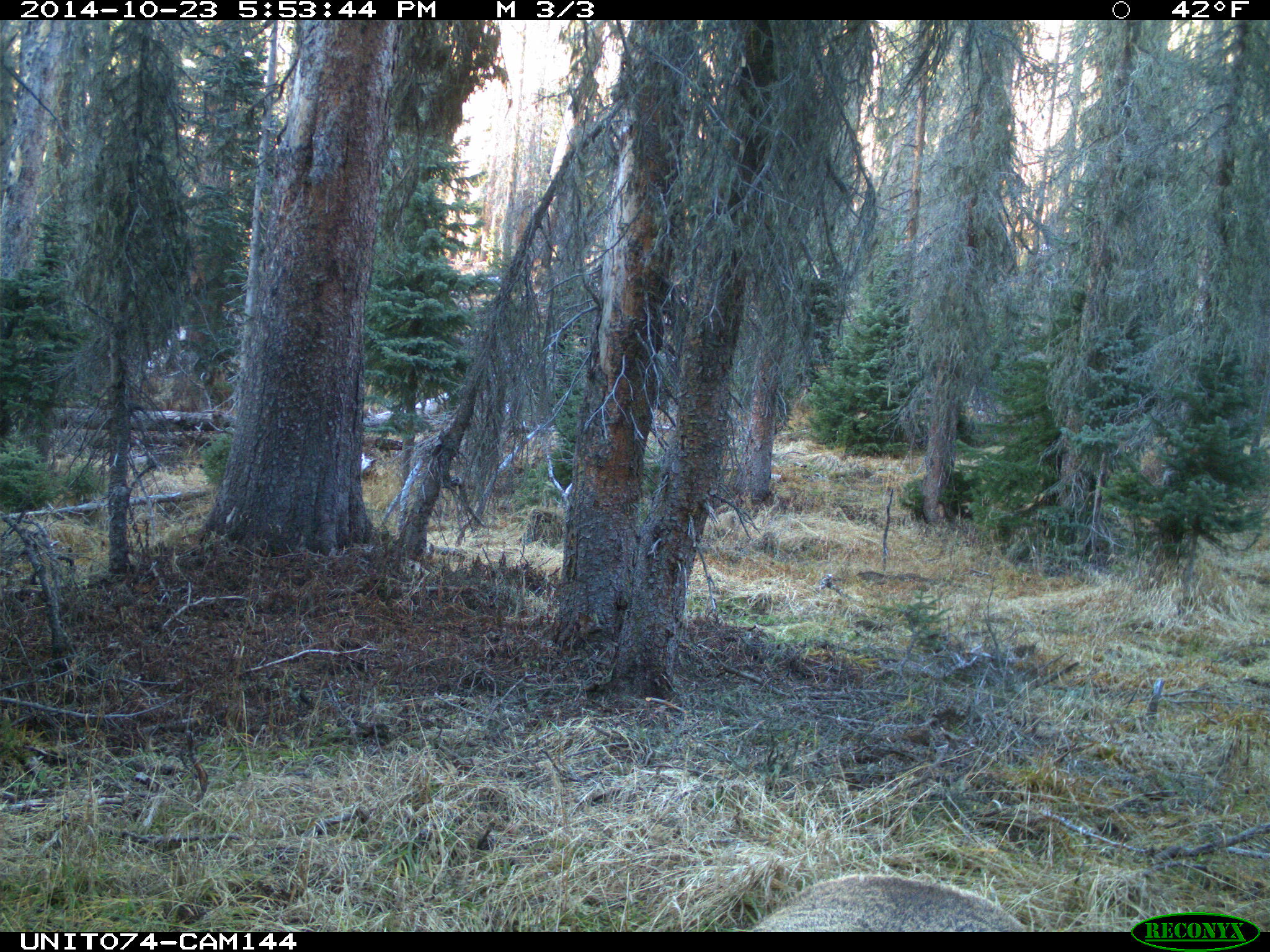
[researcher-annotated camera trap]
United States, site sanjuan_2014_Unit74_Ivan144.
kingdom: Animalia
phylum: Chordata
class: Mammalia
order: Artiodactyla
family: Cervidae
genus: Cervus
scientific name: Cervus elaphus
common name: red deer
Cervus elaphus (red deer).